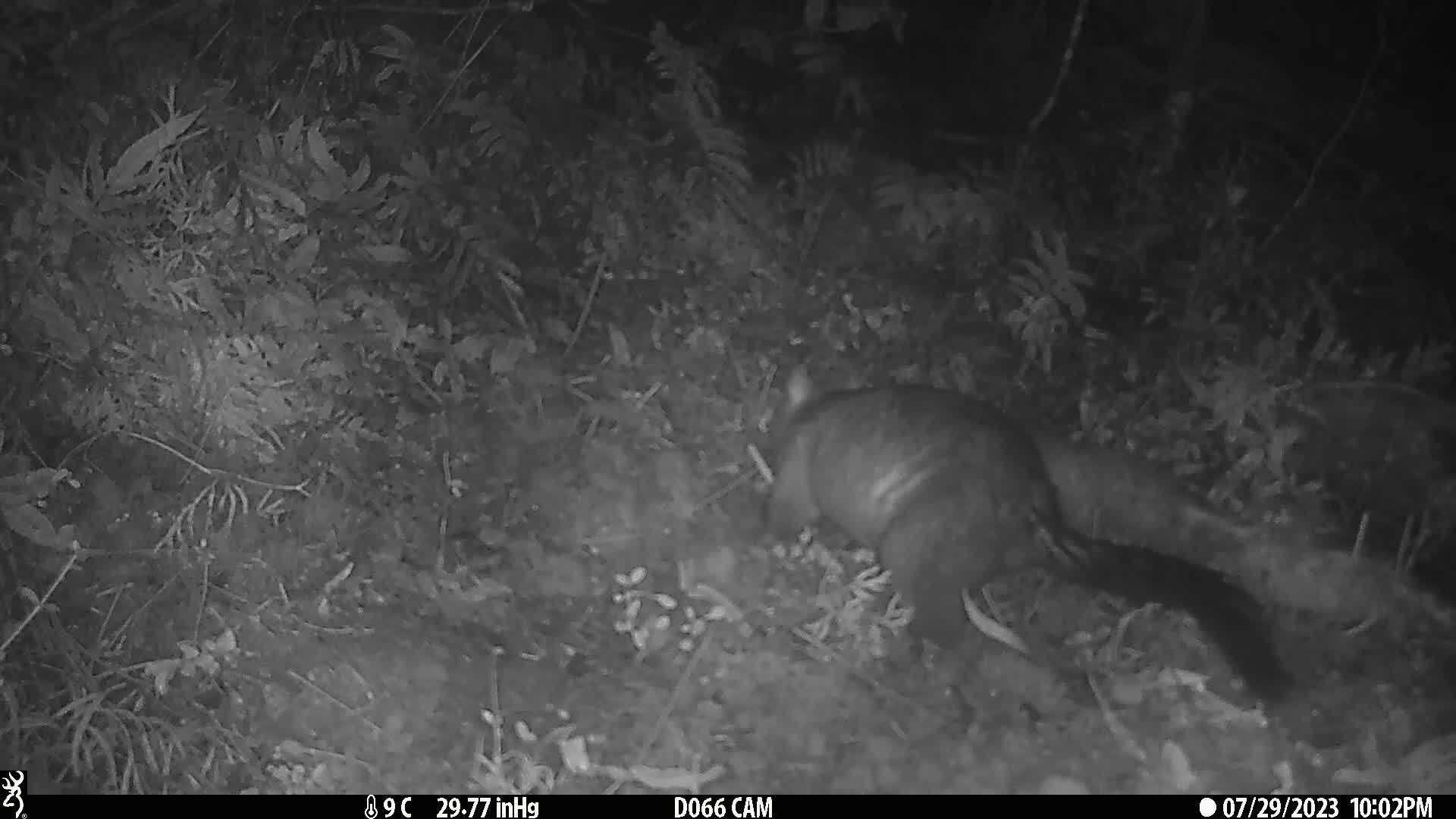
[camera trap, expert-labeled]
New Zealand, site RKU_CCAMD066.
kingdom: Animalia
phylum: Chordata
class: Mammalia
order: Diprotodontia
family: Phalangeridae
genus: Trichosurus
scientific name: Trichosurus vulpecula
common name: common brushtail possum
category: possum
Possum (common brushtail possum) (Trichosurus vulpecula).